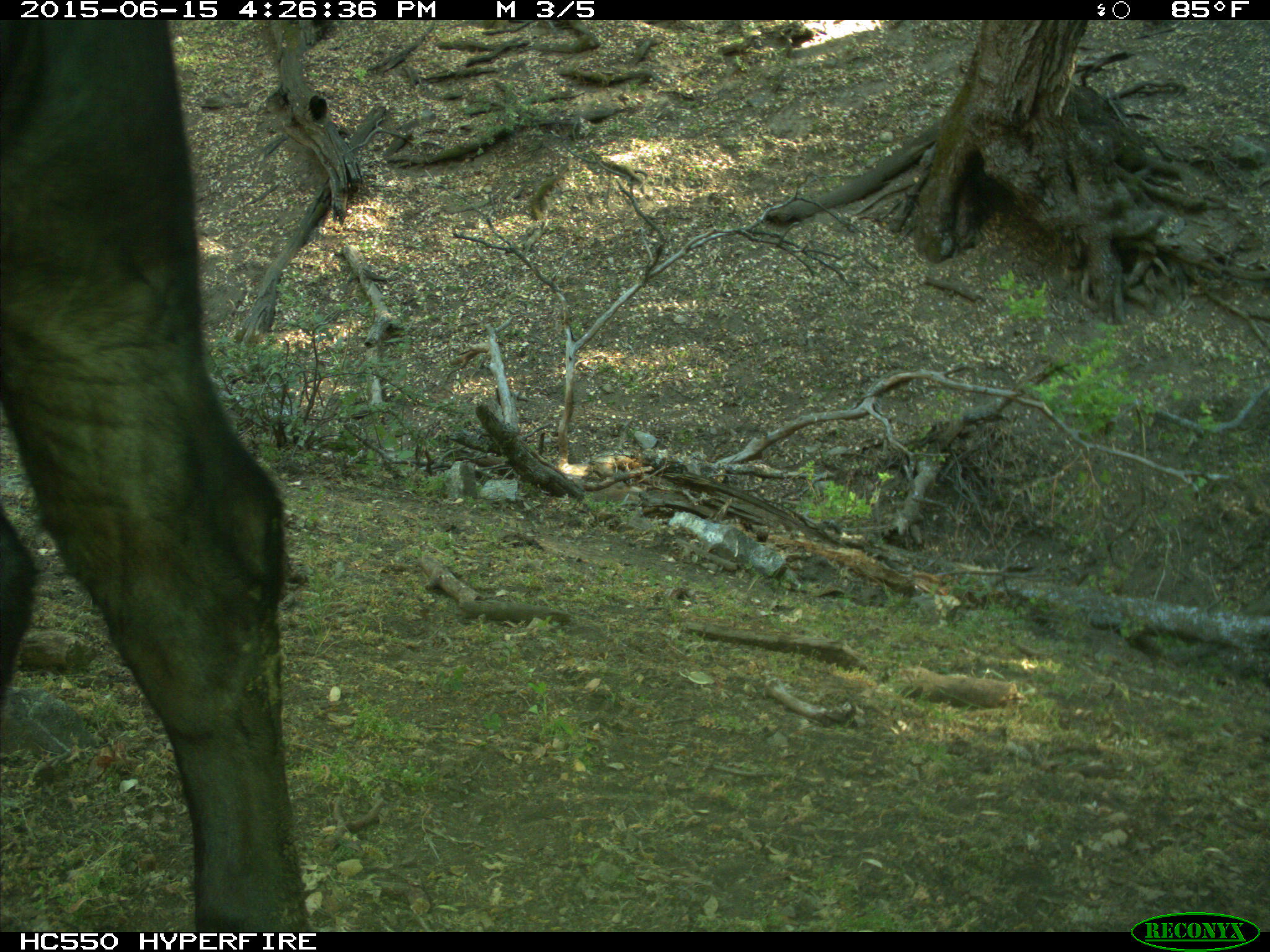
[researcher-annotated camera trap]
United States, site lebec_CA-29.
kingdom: Animalia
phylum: Chordata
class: Mammalia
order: Artiodactyla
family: Bovidae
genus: Bos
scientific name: Bos taurus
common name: domestic cow